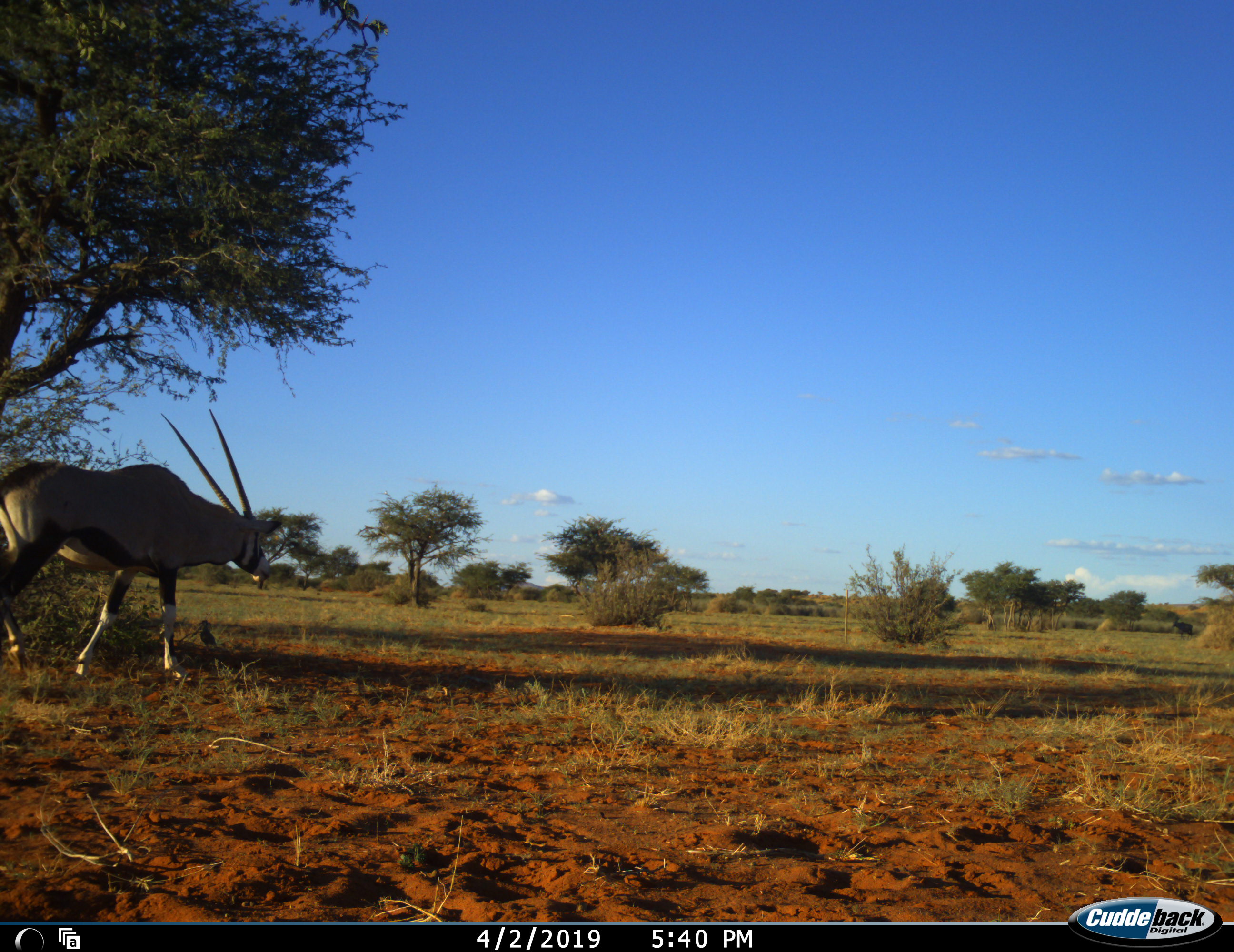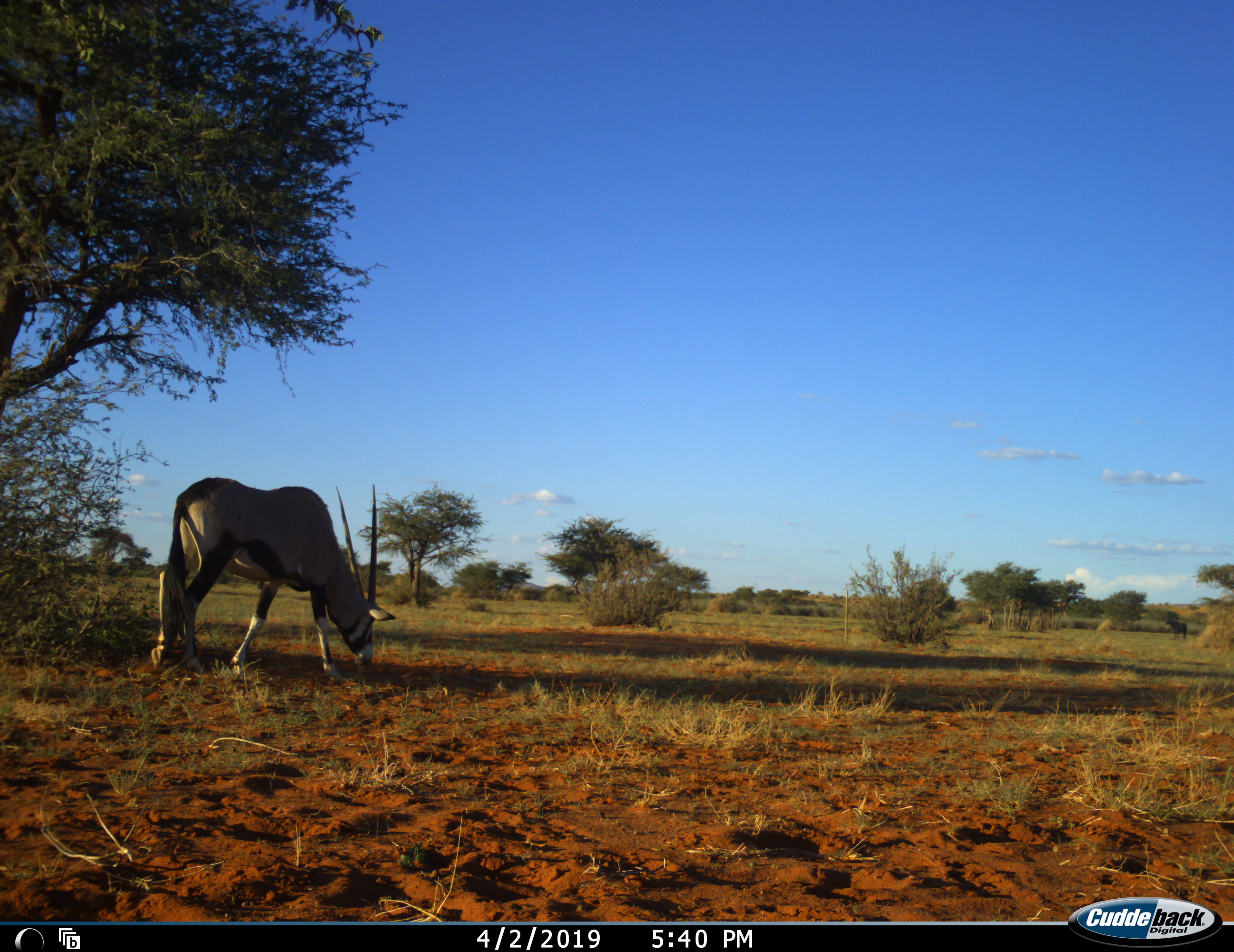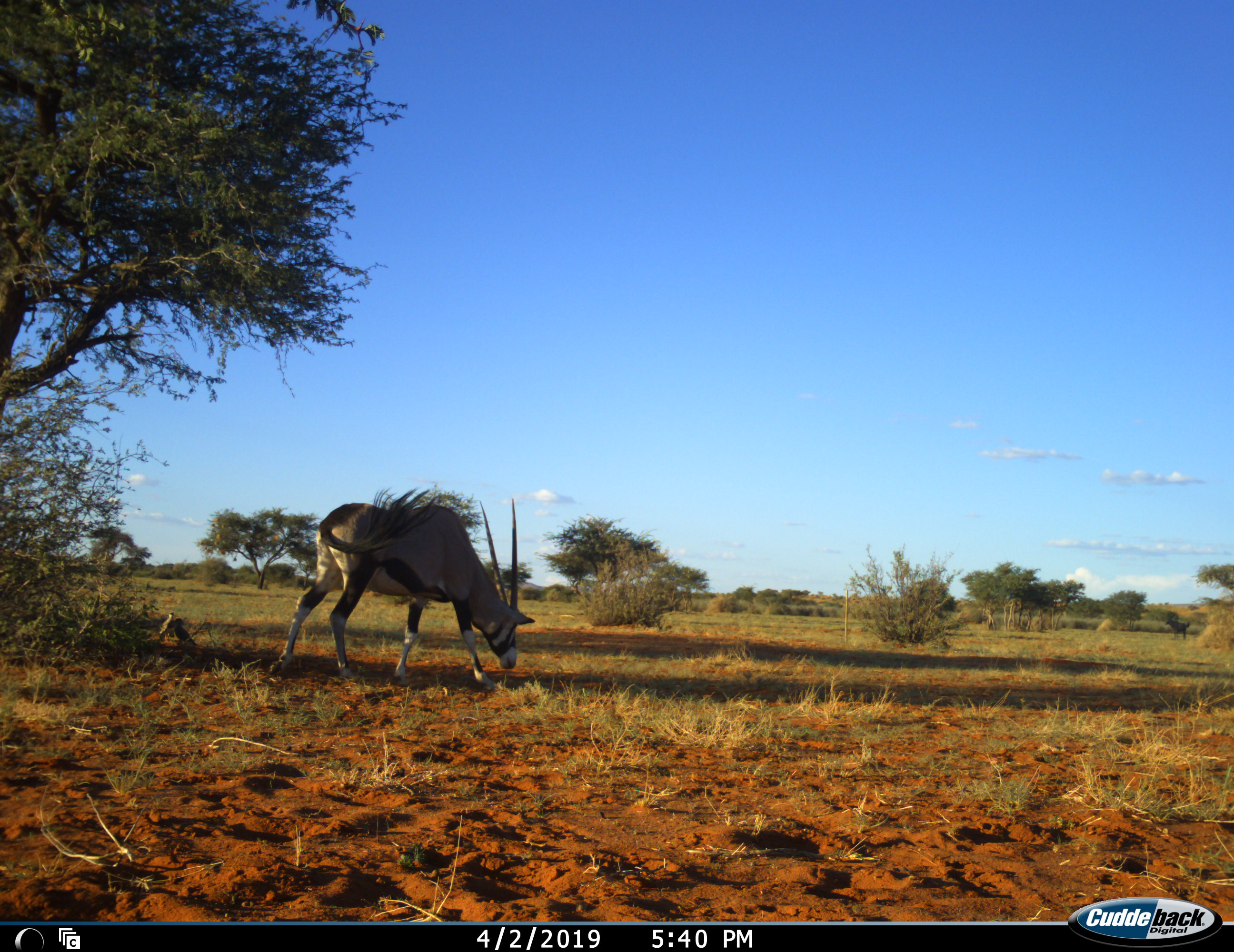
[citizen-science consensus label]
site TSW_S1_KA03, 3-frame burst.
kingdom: Animalia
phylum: Chordata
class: Mammalia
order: Artiodactyla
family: Bovidae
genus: Oryx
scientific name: Oryx gazella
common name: gemsbok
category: oryx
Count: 1.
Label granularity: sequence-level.